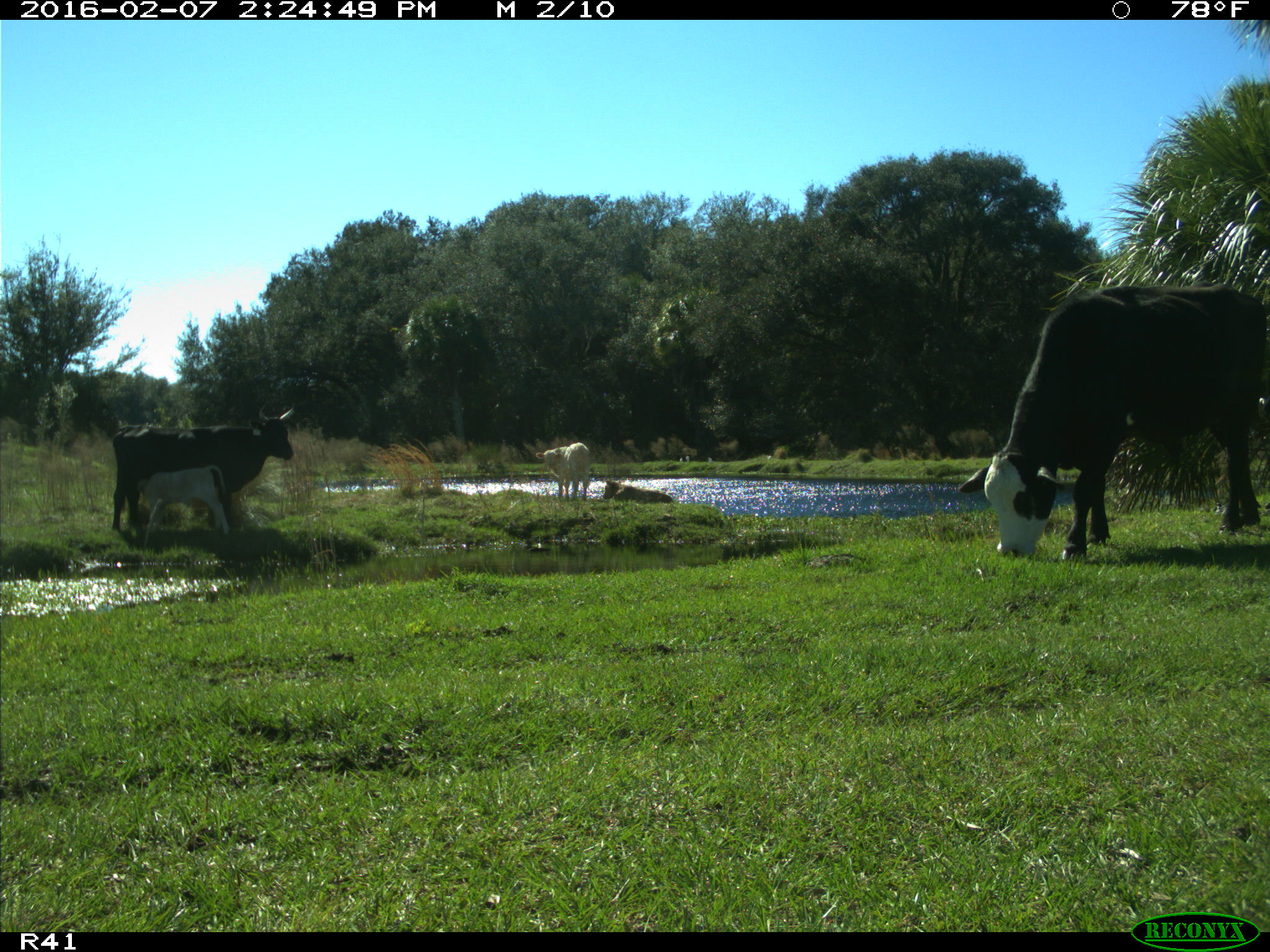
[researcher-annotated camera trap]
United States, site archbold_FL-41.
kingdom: Animalia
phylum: Chordata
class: Mammalia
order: Artiodactyla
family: Bovidae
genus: Bos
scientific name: Bos taurus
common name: domestic cow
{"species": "Bos taurus (domestic cow)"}